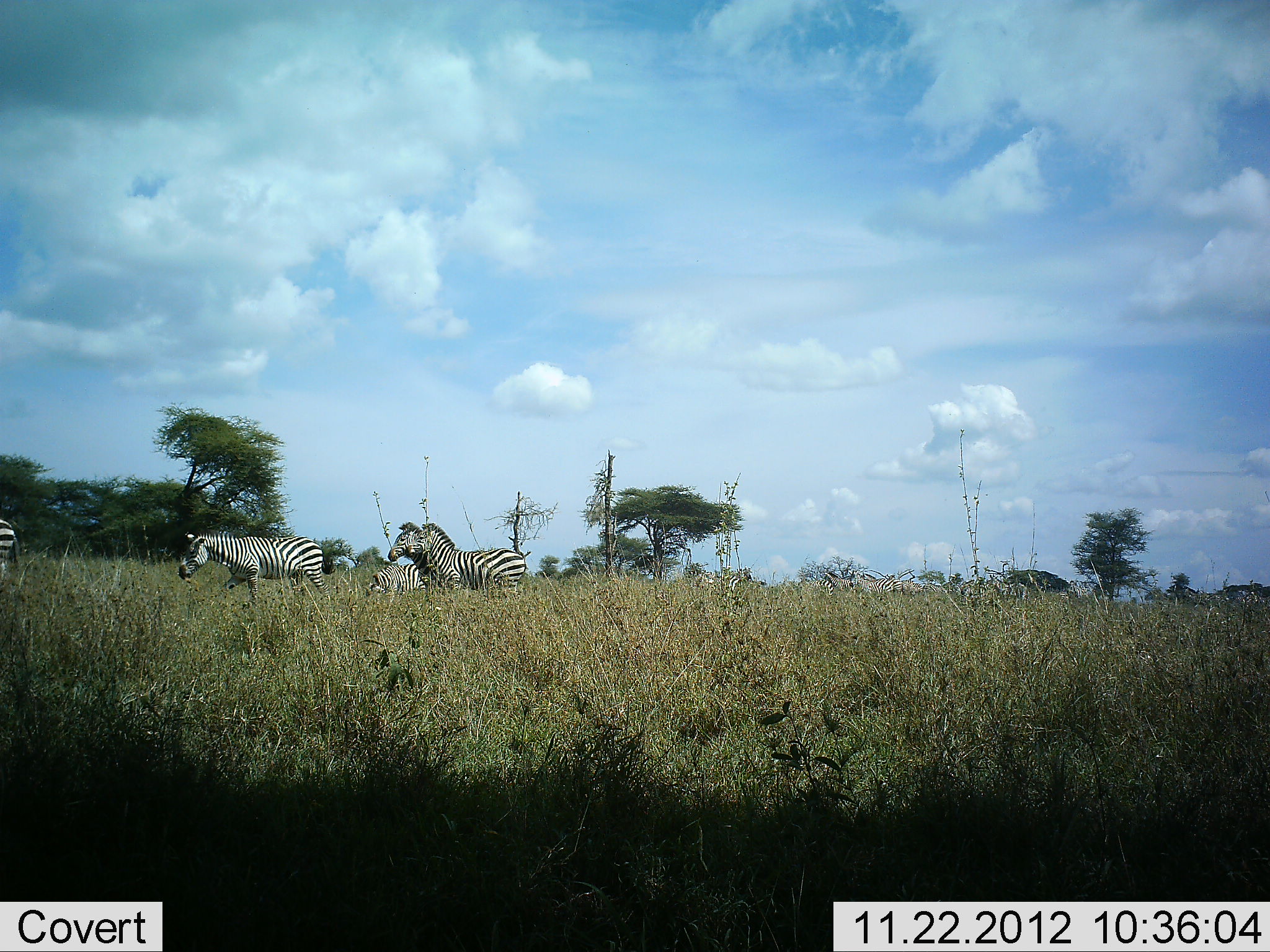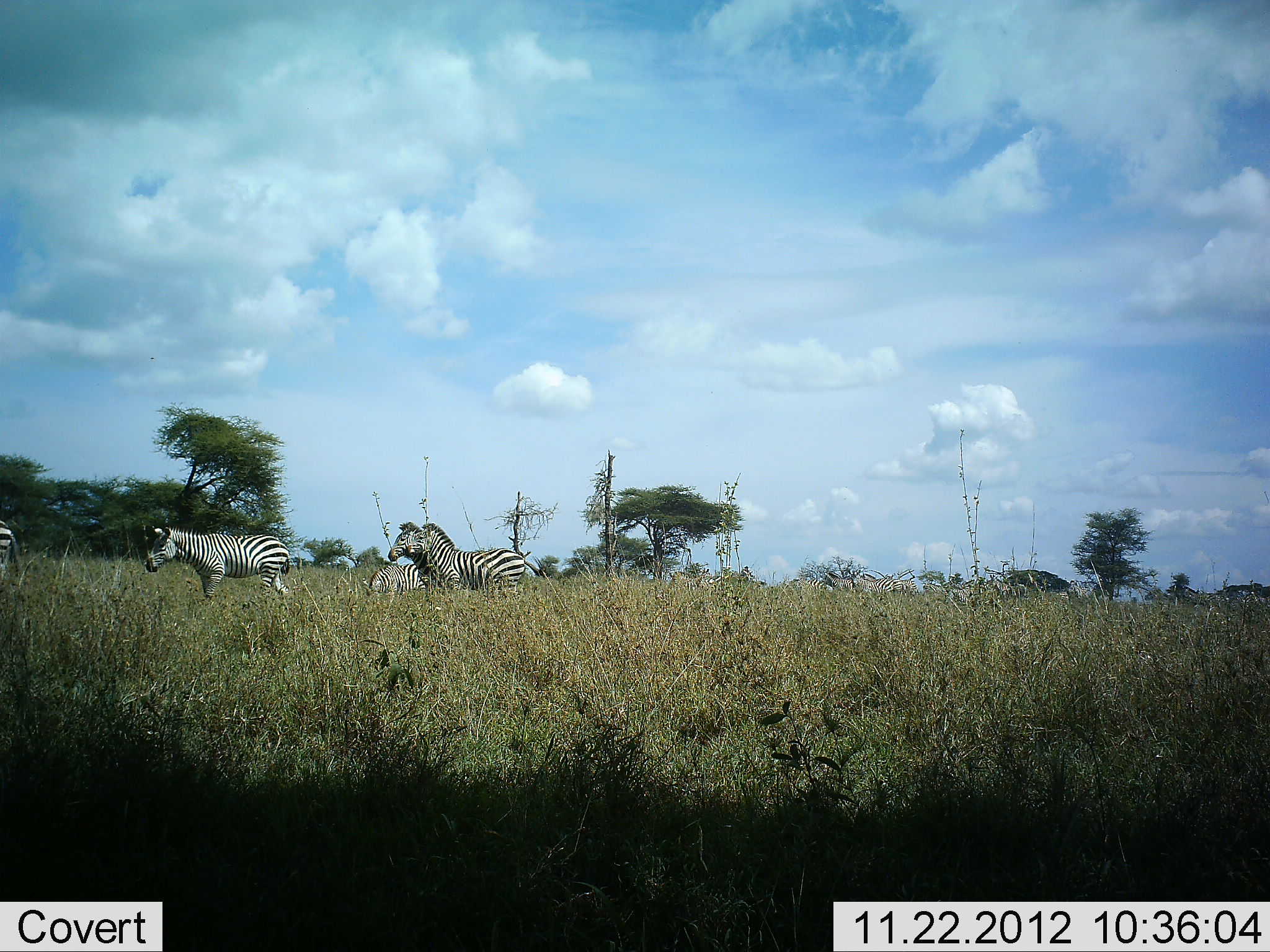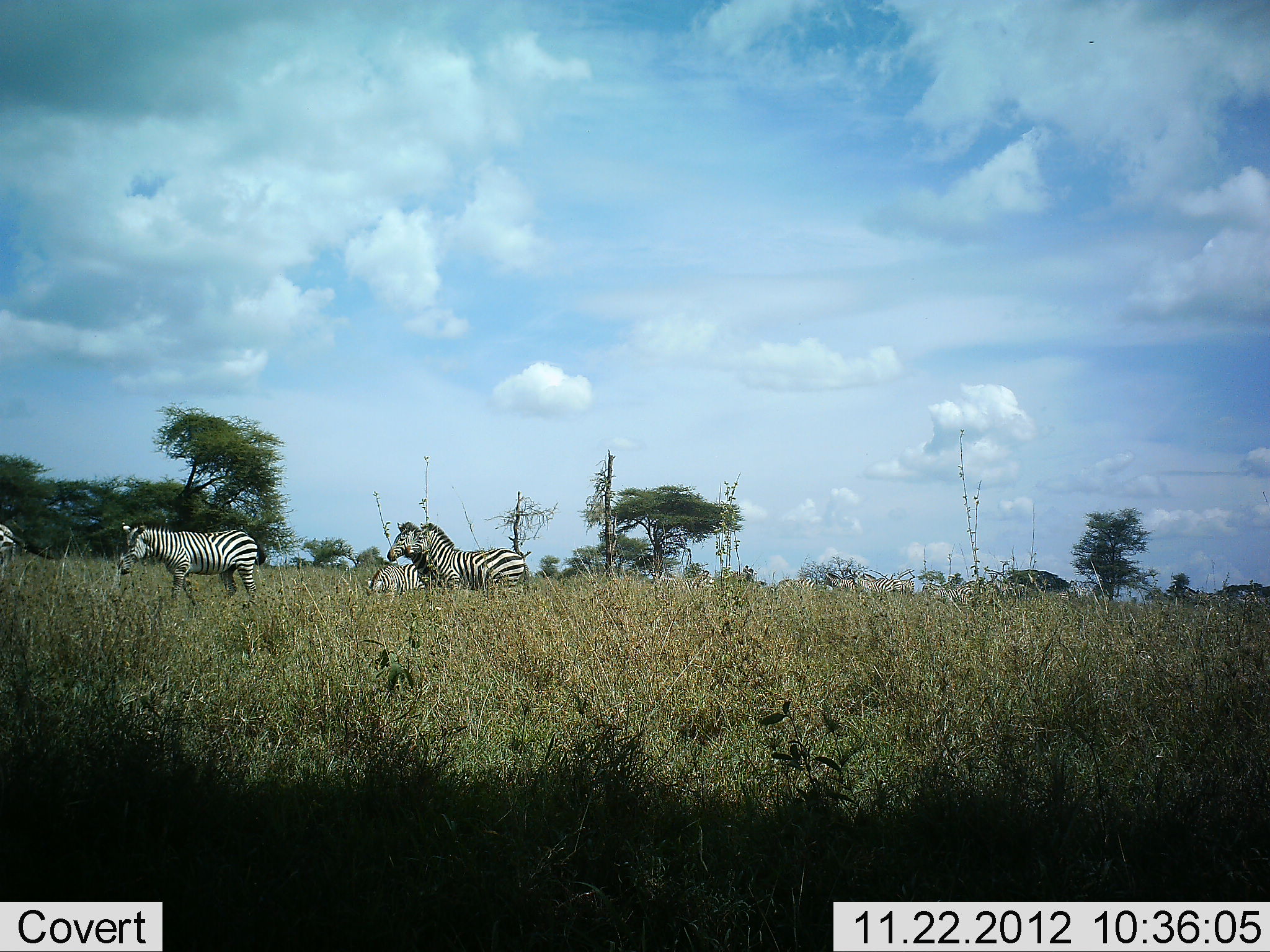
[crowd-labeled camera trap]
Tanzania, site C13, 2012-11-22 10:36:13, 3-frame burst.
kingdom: Animalia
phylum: Chordata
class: Mammalia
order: Perissodactyla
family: Equidae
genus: Equus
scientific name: Equus quagga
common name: plains zebra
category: zebra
Zebra (plains zebra) (Equus quagga), count 11-50. Behavior (volunteer vote fractions): standing 78%, resting 0%, moving 67%, interacting 0%. Young present (vote fraction): 0%. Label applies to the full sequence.